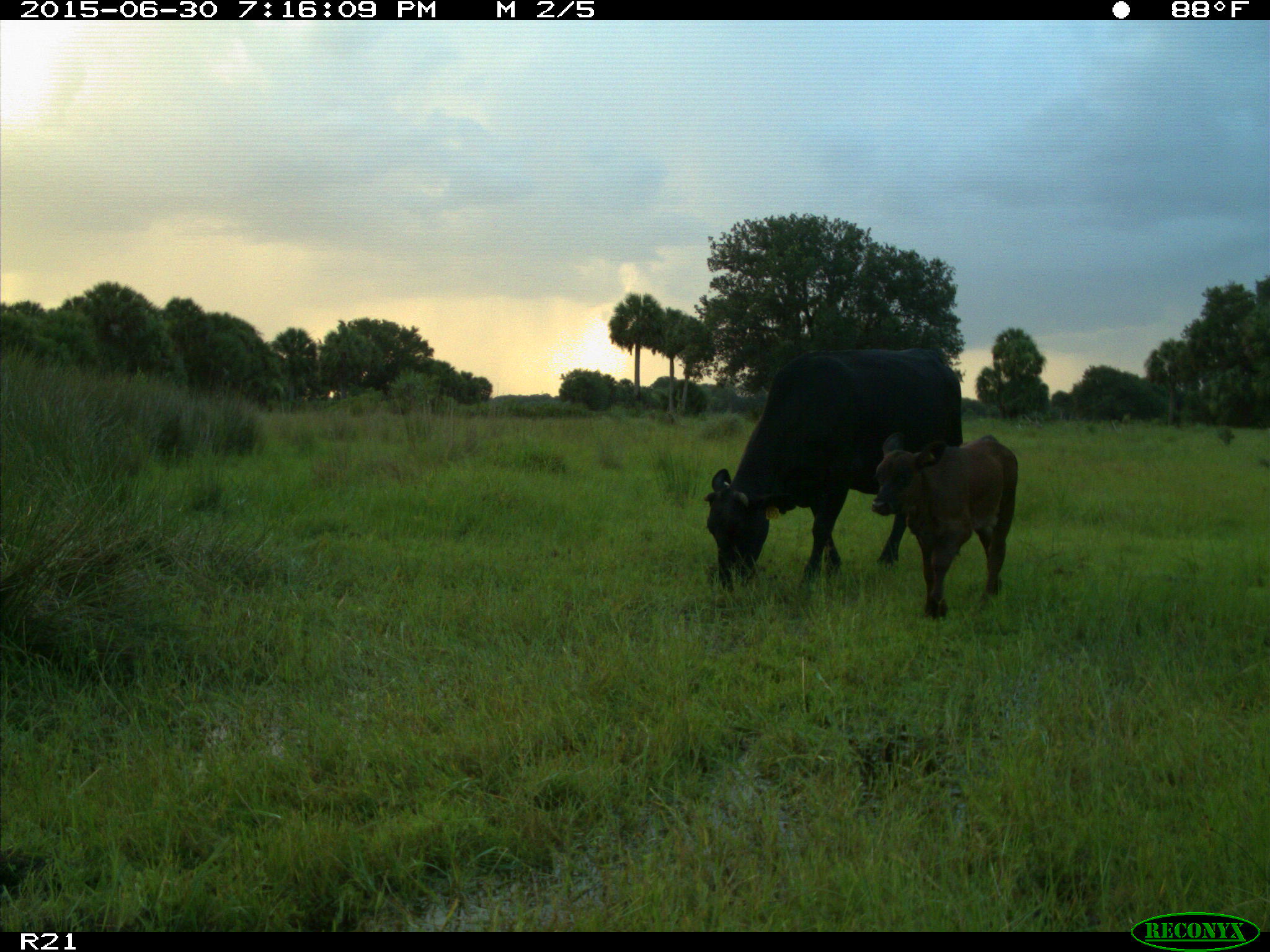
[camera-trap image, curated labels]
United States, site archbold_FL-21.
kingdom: Animalia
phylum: Chordata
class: Mammalia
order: Artiodactyla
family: Bovidae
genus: Bos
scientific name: Bos taurus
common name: domestic cow